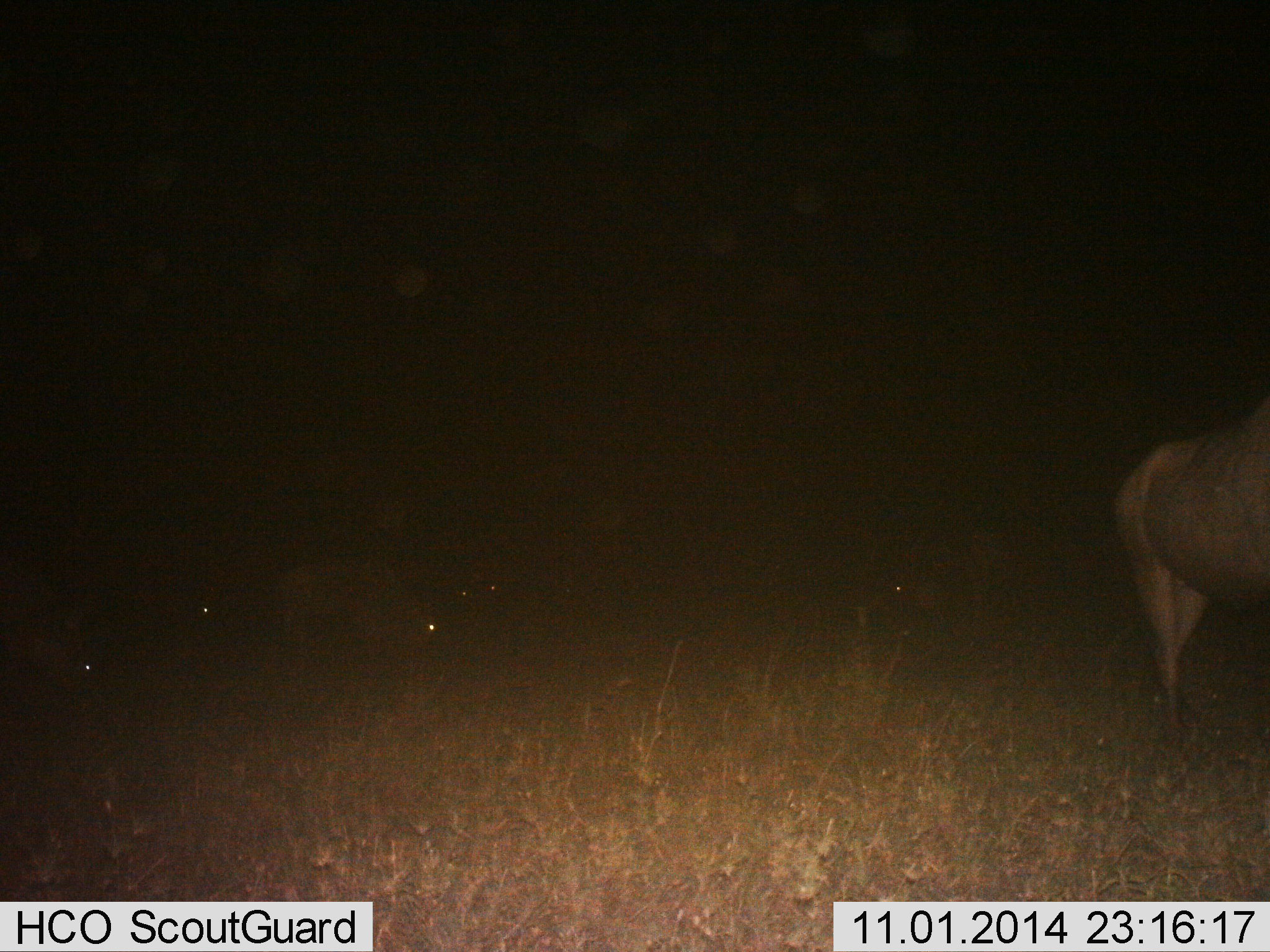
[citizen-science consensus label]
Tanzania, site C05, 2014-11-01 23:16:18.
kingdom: Animalia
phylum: Chordata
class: Mammalia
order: Artiodactyla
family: Bovidae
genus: Connochaetes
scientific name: Connochaetes taurinus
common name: blue wildebeest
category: wildebeest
Wildebeest (blue wildebeest) (Connochaetes taurinus), count 6. Behavior (volunteer vote fractions): standing 50%, resting 10%, moving 40%, interacting 0%. Young present (vote fraction): 0%. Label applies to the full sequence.